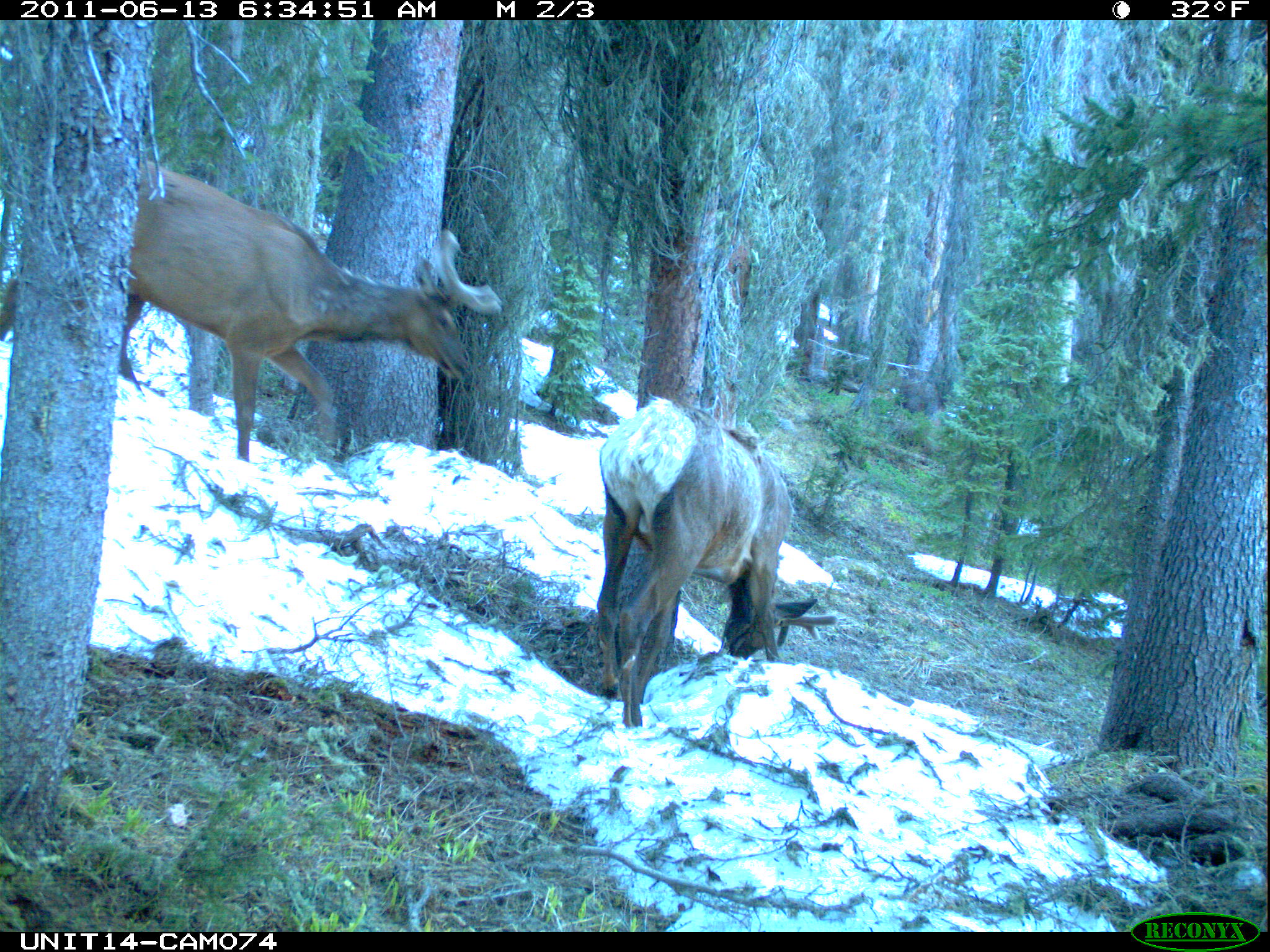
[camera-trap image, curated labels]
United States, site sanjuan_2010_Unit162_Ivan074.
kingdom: Animalia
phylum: Chordata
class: Mammalia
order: Artiodactyla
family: Cervidae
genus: Cervus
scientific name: Cervus elaphus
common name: red deer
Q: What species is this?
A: Cervus elaphus (red deer).